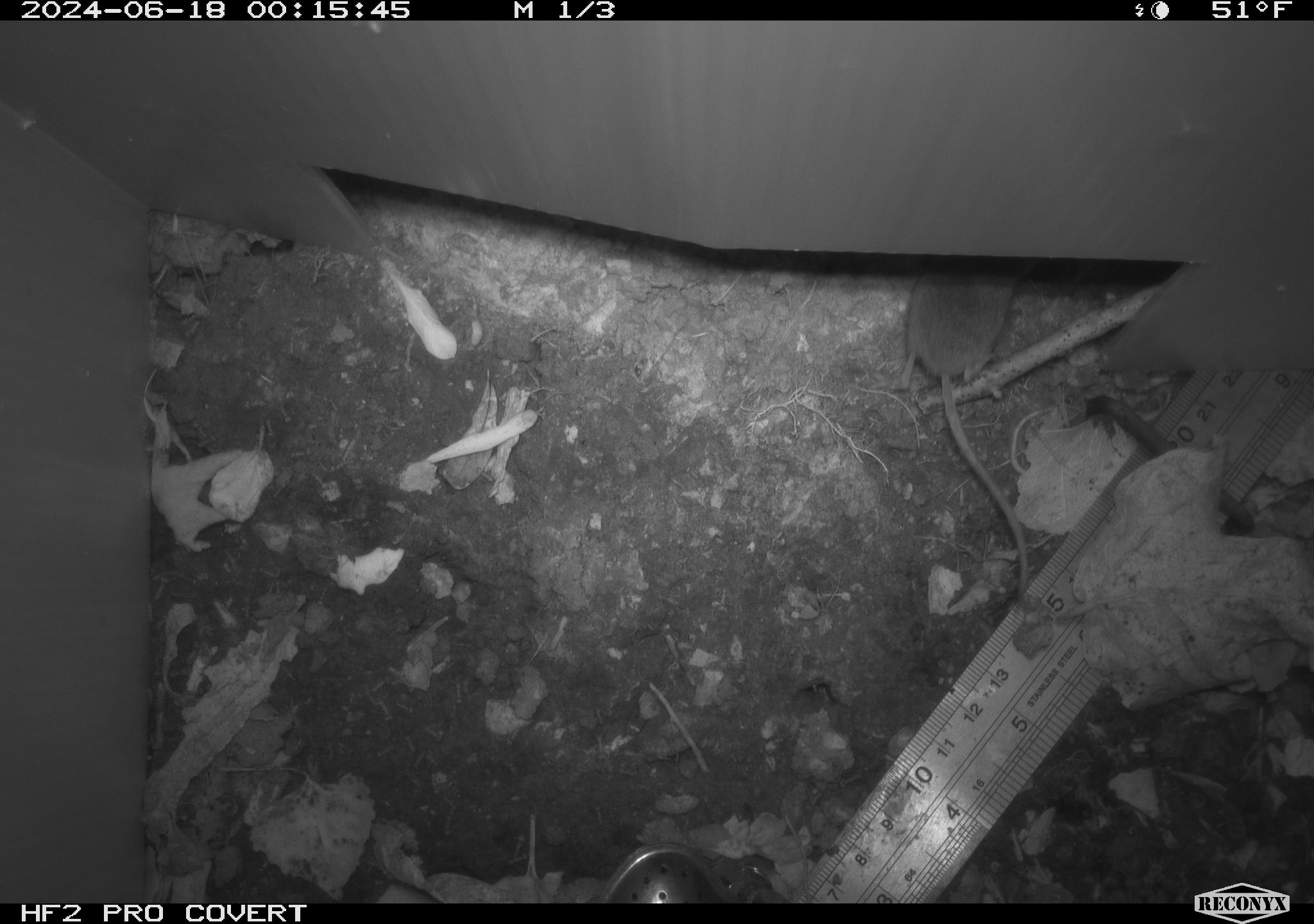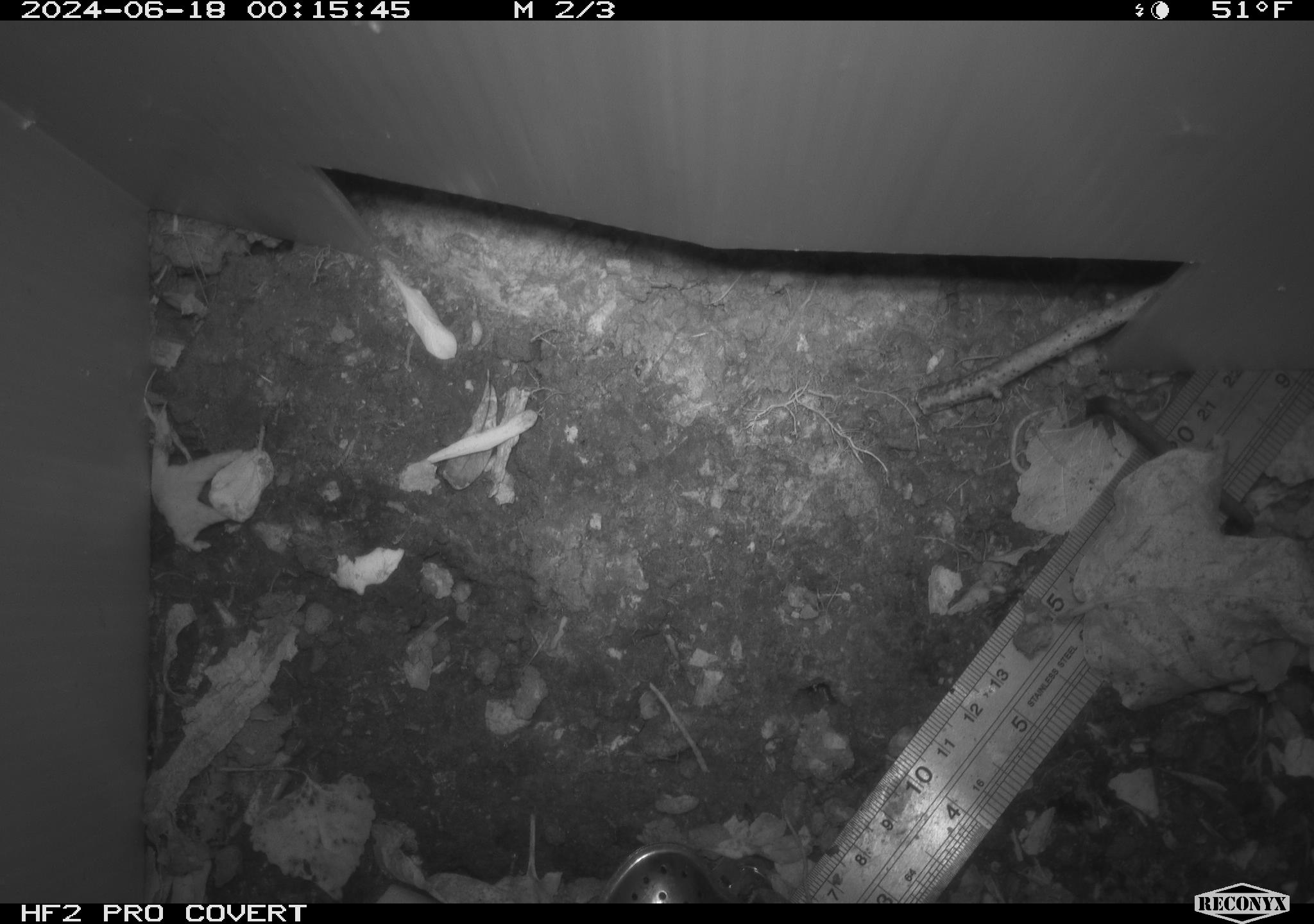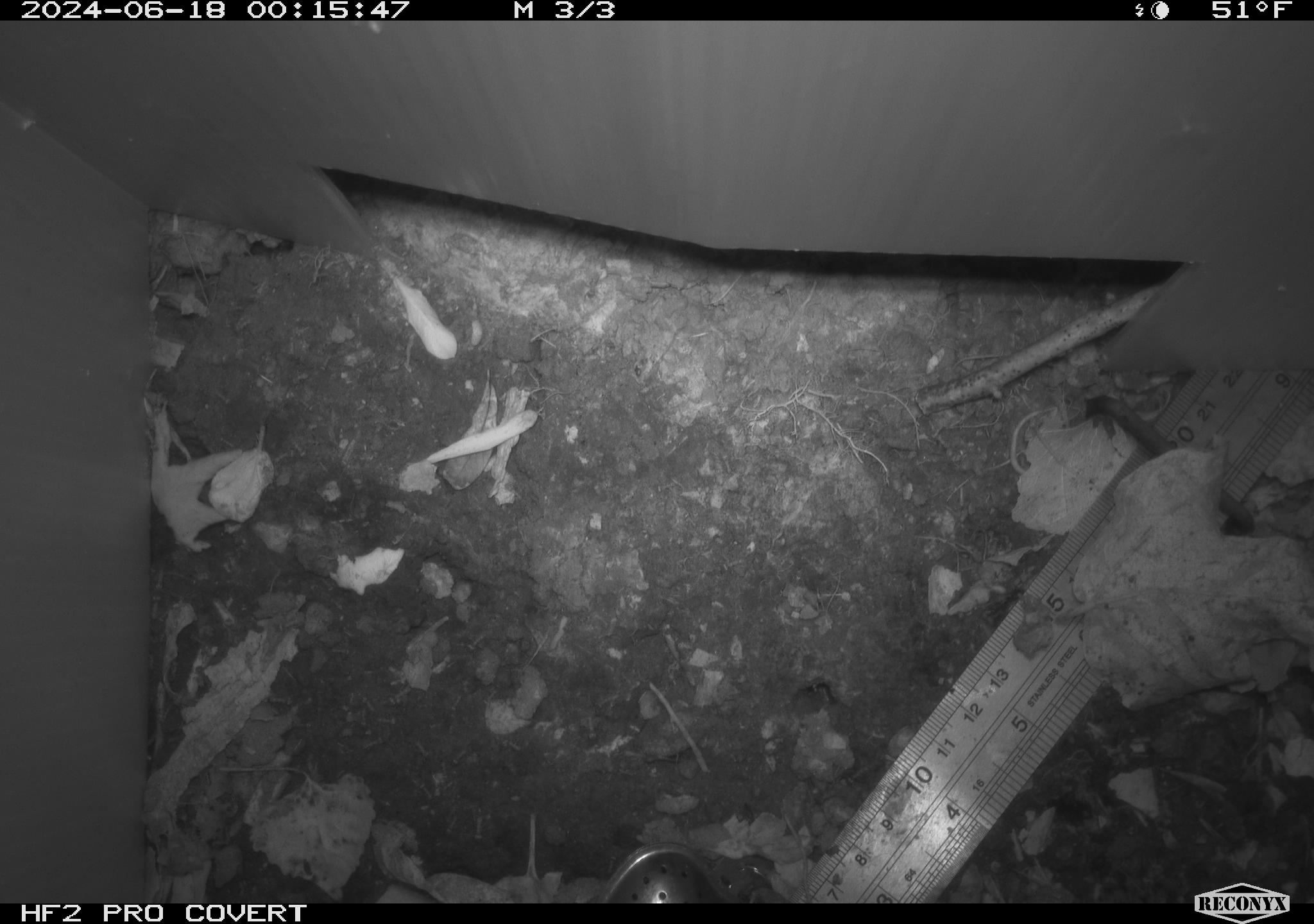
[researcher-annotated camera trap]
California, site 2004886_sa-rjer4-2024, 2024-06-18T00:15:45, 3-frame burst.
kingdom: Animalia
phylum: Chordata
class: Mammalia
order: Rodentia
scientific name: Rodentia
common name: mouse species